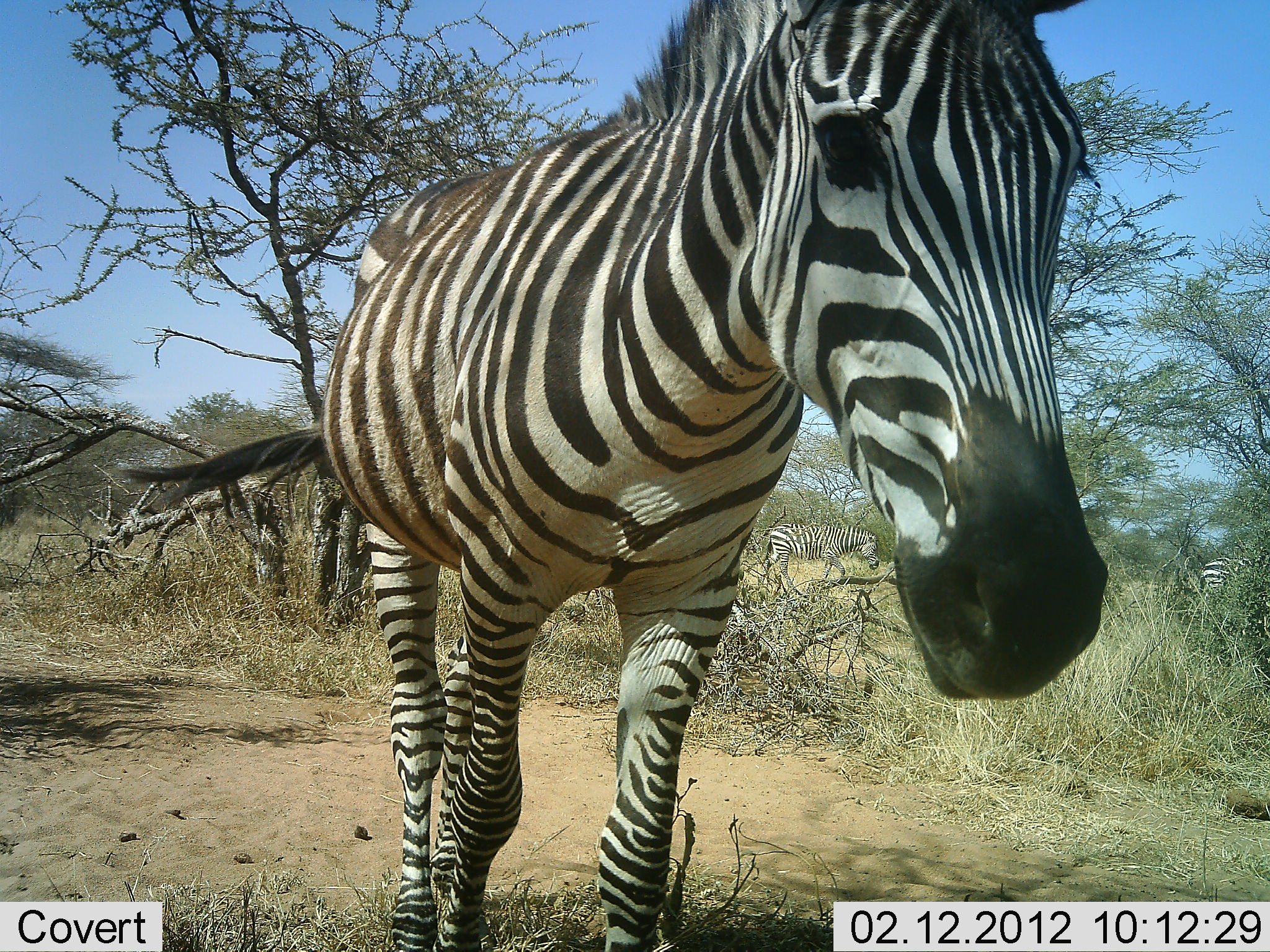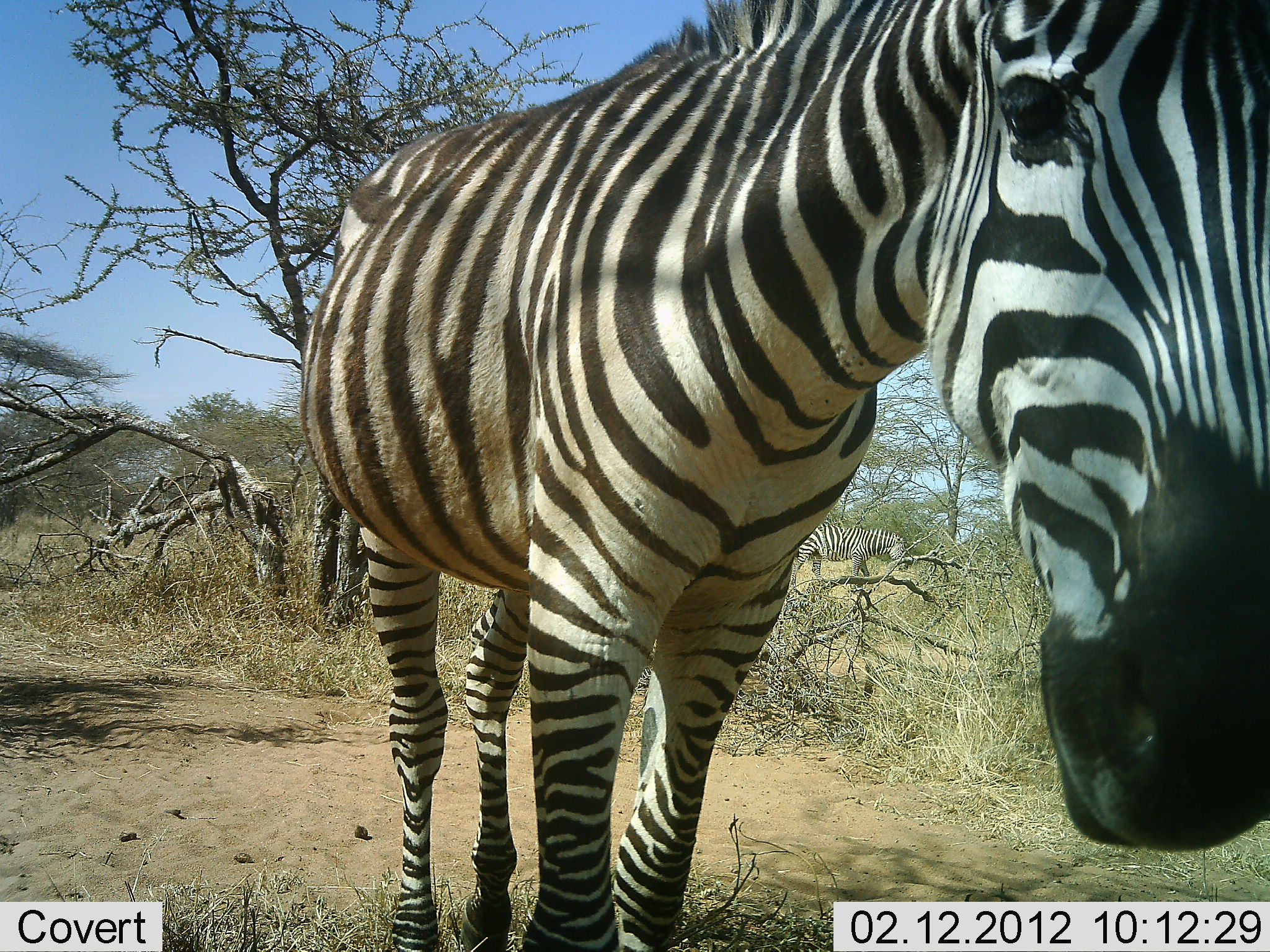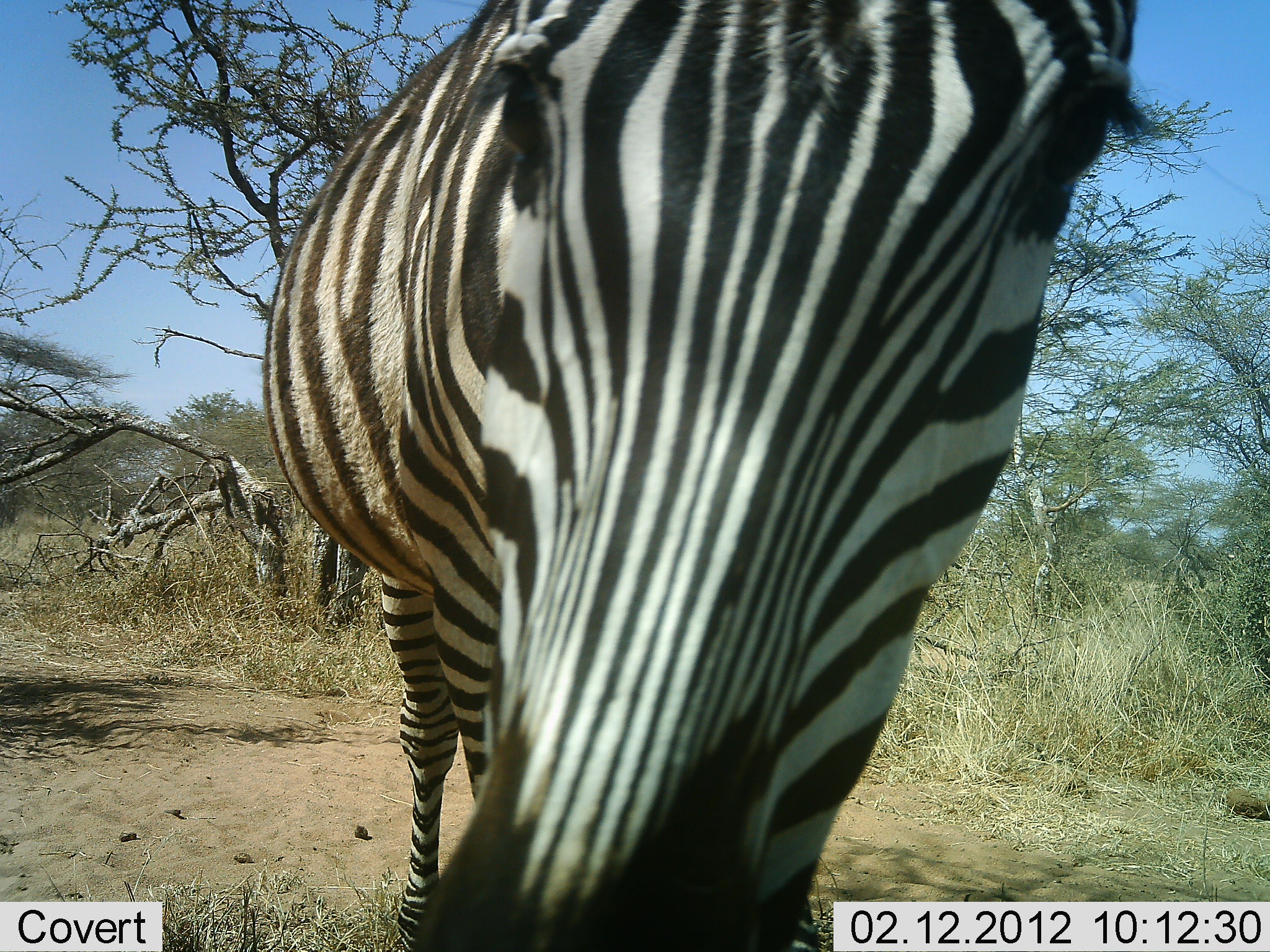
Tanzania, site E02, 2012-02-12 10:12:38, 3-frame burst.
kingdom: Animalia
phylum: Chordata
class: Mammalia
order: Perissodactyla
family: Equidae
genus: Equus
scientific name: Equus quagga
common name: plains zebra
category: zebra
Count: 2.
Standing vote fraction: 58%.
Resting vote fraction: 0%.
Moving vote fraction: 47%.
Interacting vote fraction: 16%.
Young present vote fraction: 0%.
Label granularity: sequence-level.